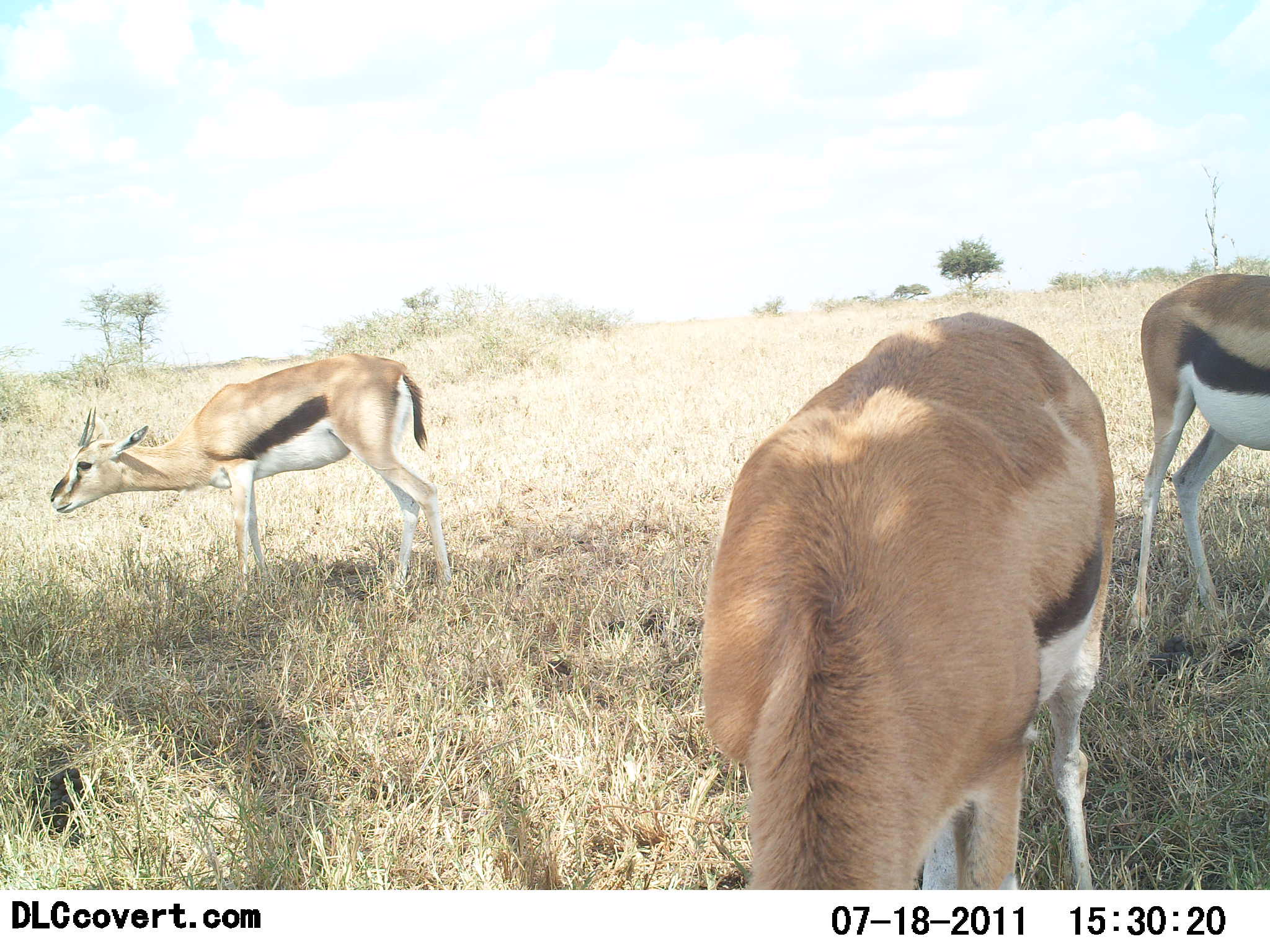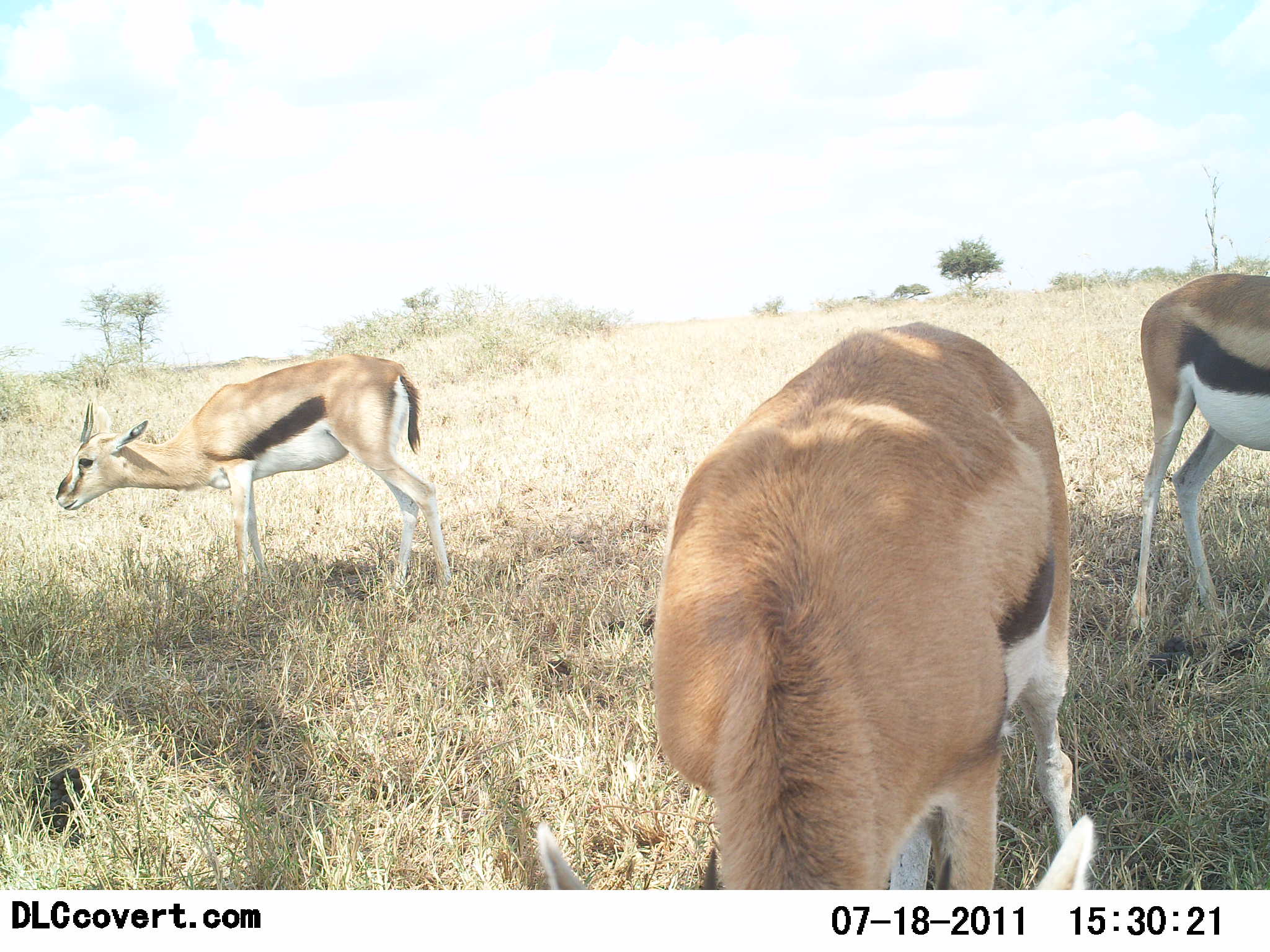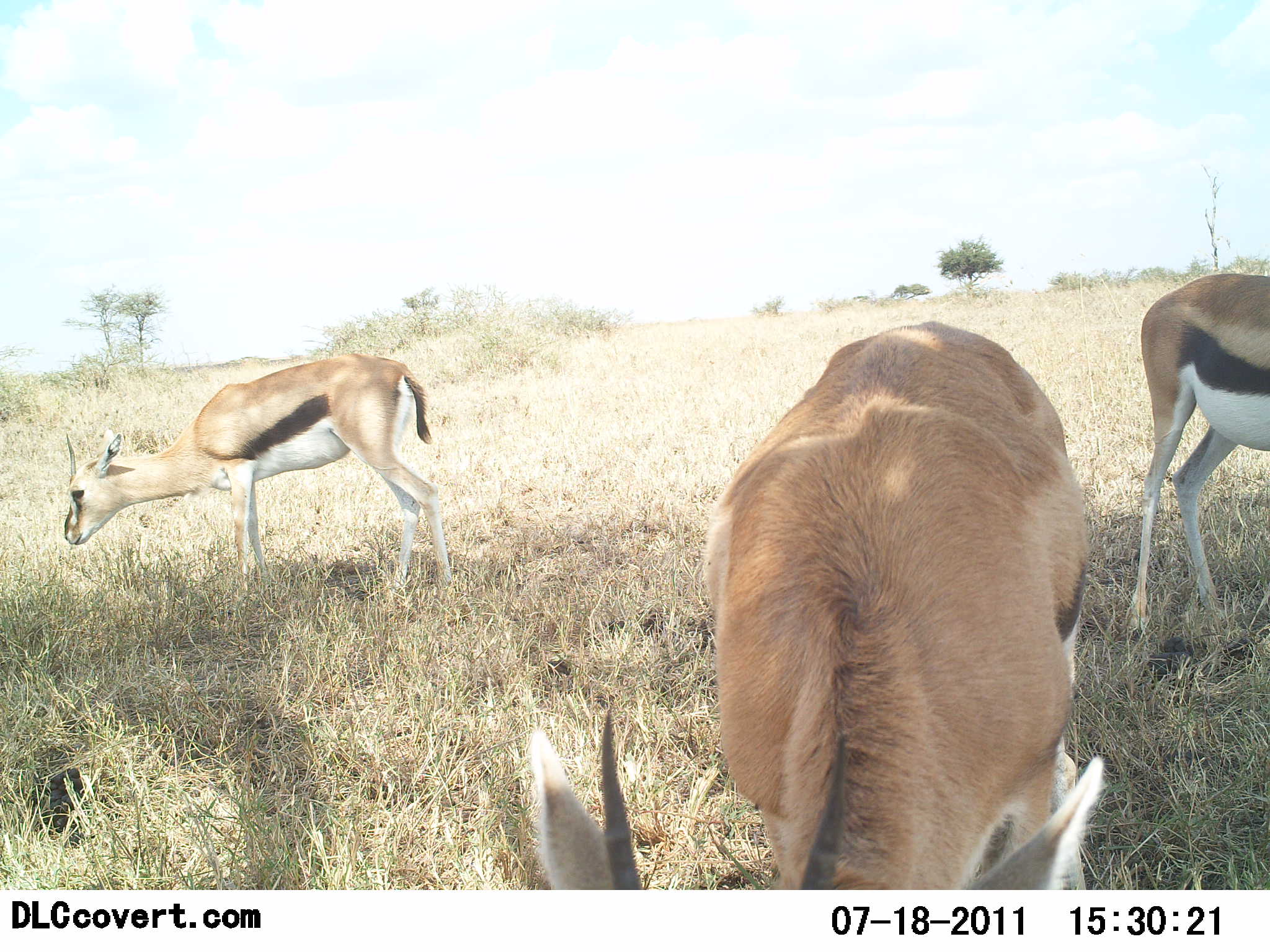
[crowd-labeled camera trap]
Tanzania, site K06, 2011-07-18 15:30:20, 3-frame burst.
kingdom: Animalia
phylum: Chordata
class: Mammalia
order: Artiodactyla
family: Bovidae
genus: Eudorcas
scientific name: Eudorcas thomsonii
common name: thomson's gazelle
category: gazellethomsons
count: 3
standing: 53%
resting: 0%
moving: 0%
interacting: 0%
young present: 0%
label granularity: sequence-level